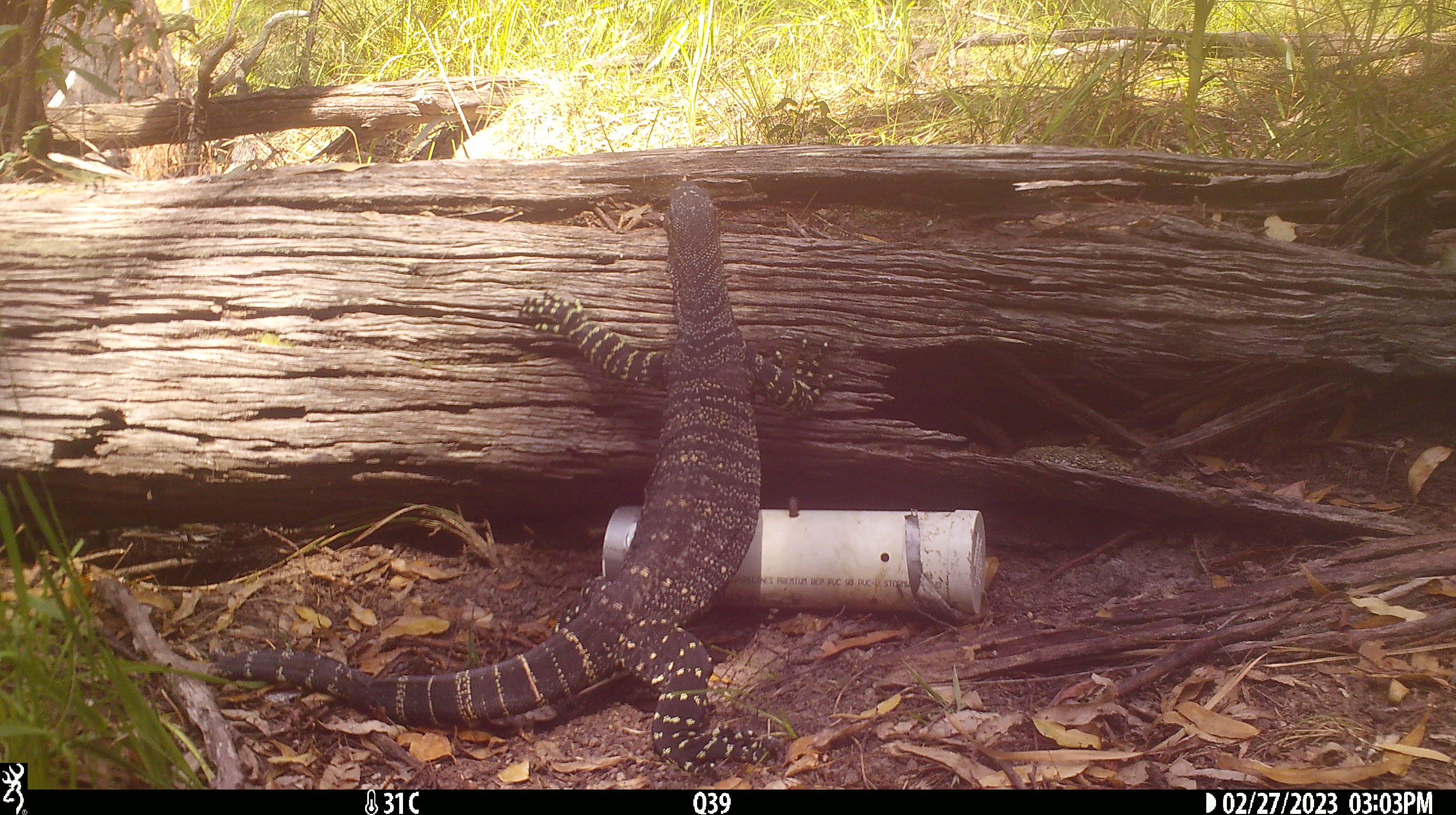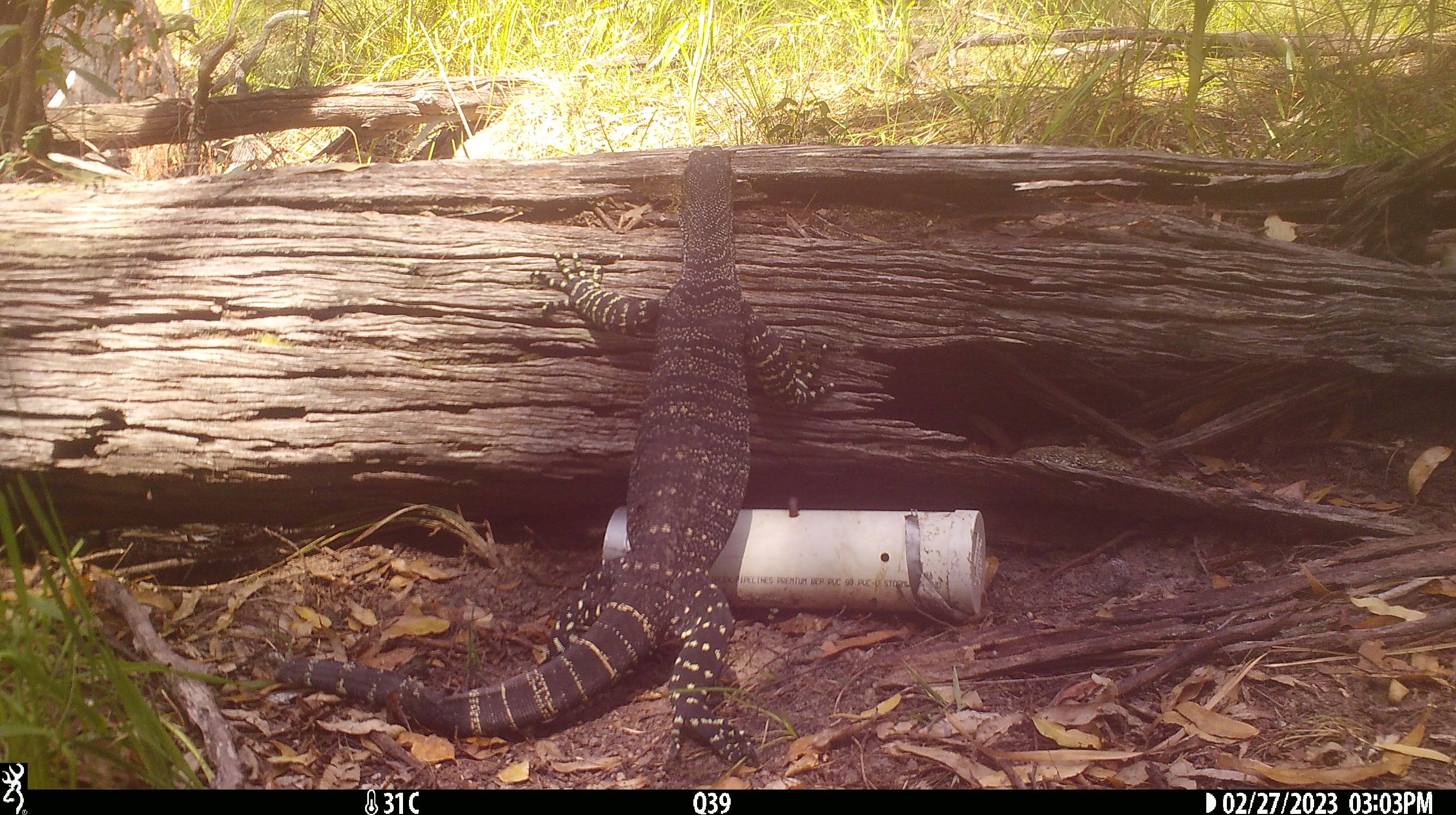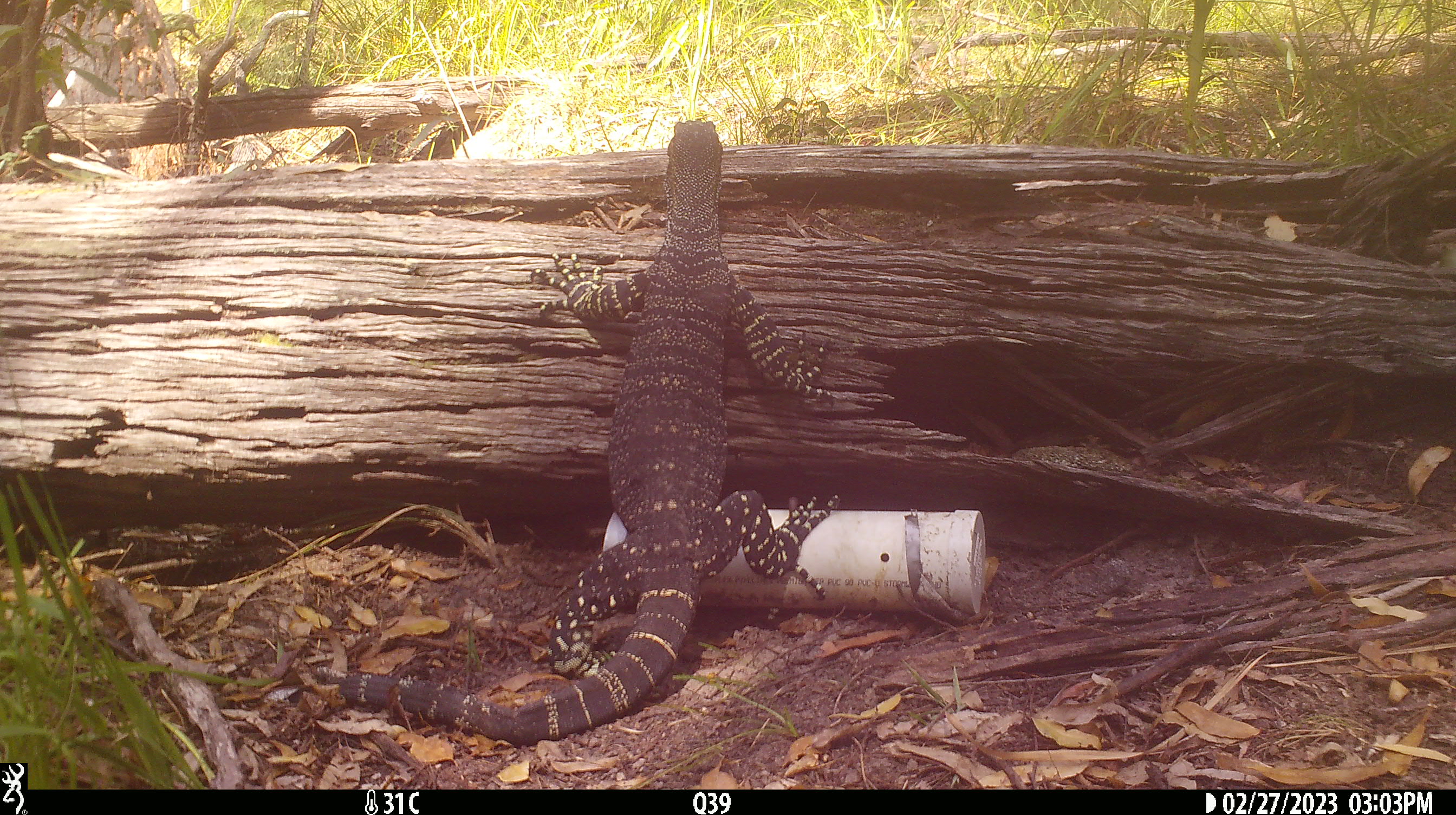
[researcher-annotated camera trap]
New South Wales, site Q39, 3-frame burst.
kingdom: Animalia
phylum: Chordata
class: Reptilia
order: Squamata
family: Varanidae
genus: Varanus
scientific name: Varanus varius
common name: lace monitor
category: goanna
Goanna (lace monitor) (Varanus varius).